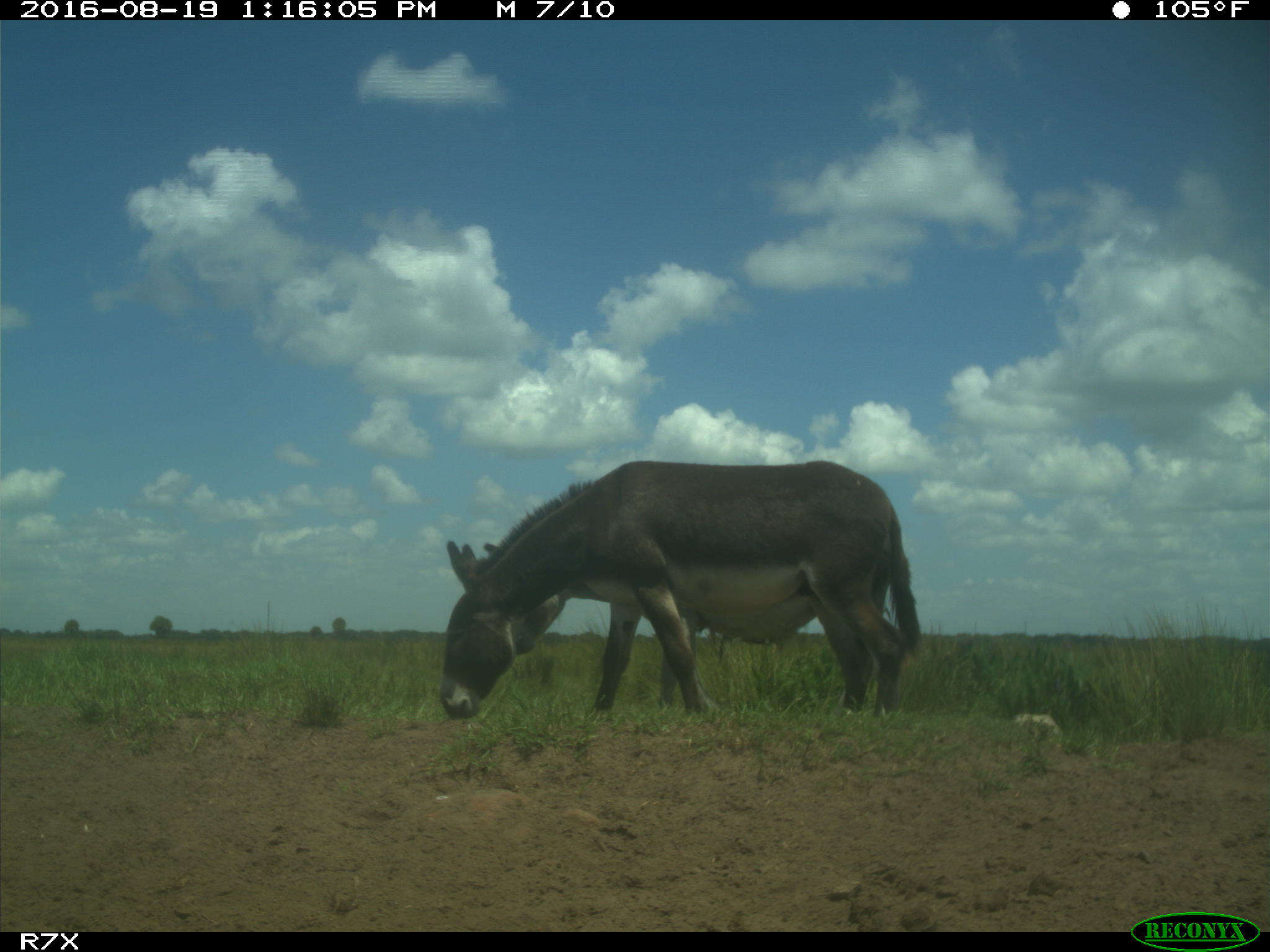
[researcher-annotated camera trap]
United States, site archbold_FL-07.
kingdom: Animalia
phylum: Chordata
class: Mammalia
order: Perissodactyla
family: Equidae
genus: Equus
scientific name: Equus africanus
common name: african wild ass